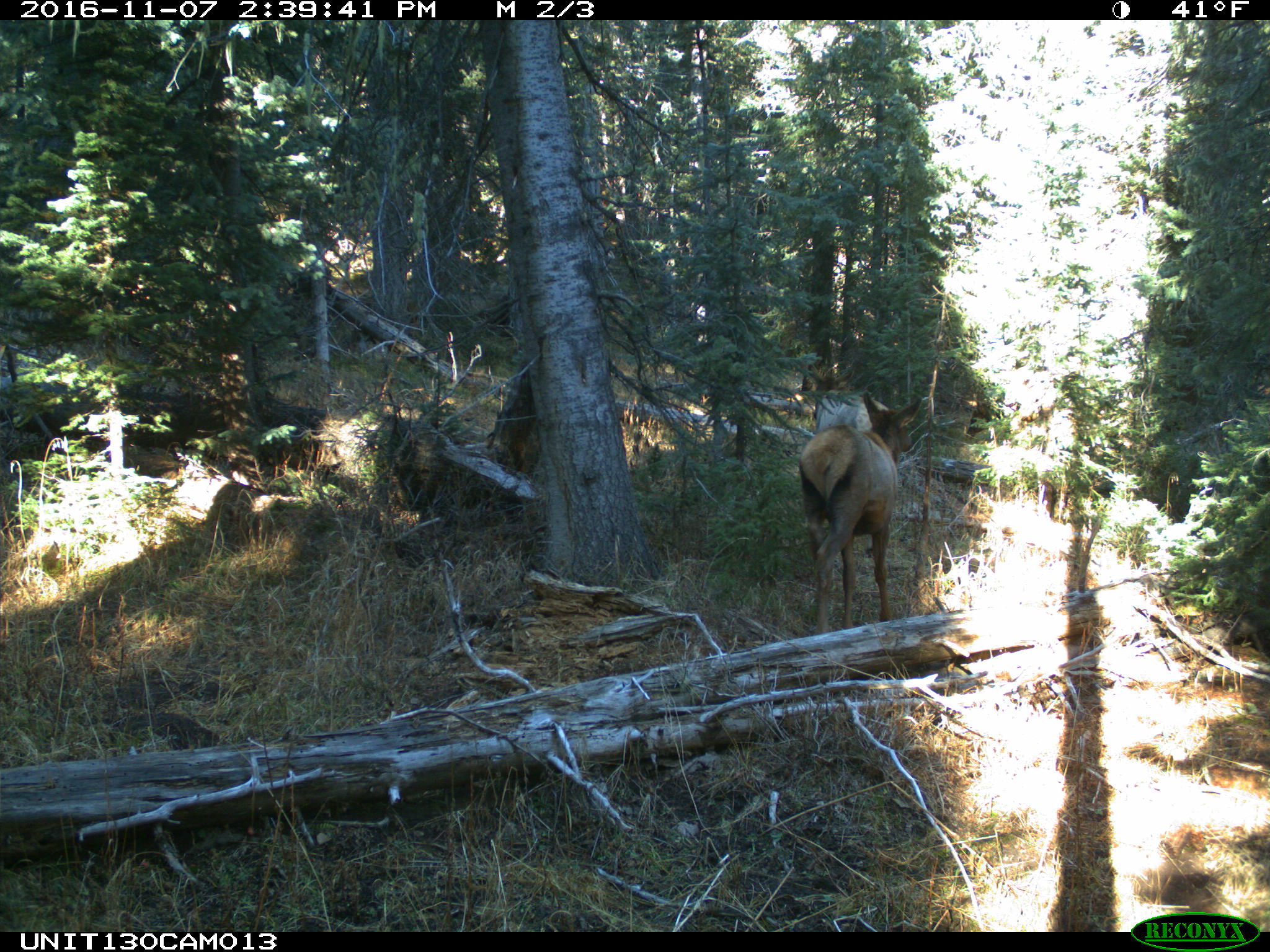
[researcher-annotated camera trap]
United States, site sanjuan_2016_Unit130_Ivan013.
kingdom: Animalia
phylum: Chordata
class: Mammalia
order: Artiodactyla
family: Cervidae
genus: Cervus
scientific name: Cervus elaphus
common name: red deer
Cervus elaphus (red deer).